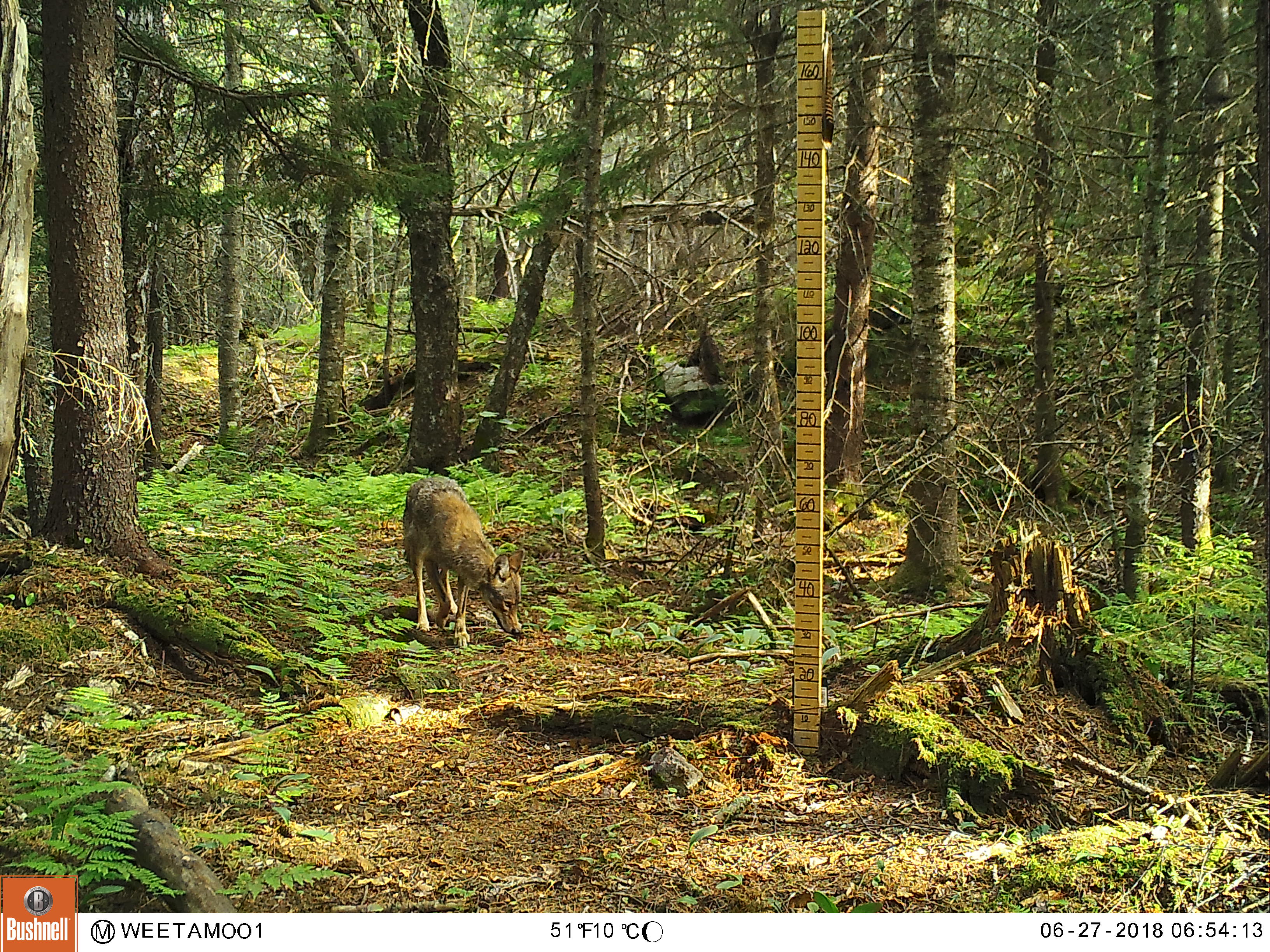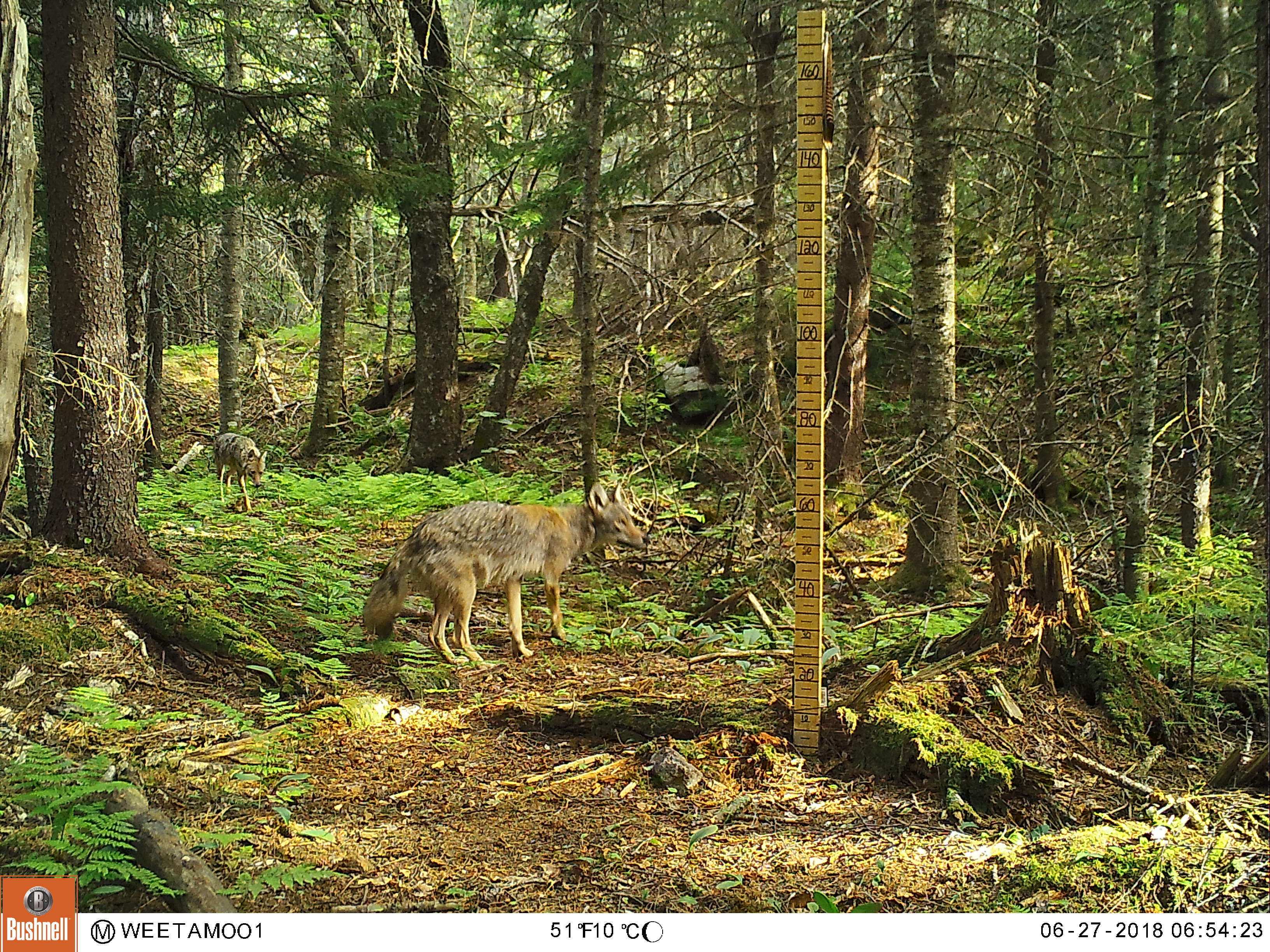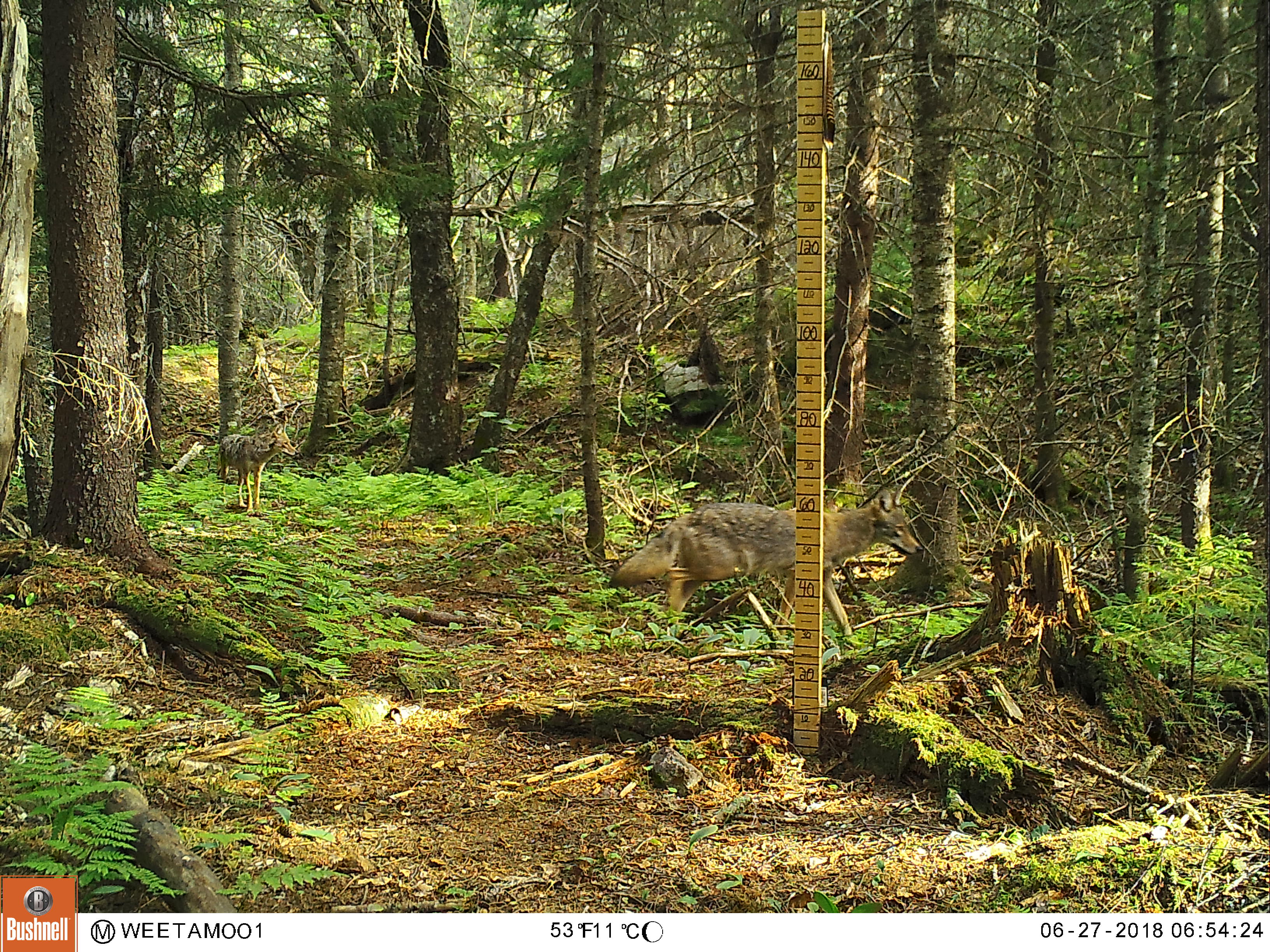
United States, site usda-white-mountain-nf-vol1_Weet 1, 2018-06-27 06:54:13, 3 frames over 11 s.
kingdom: Animalia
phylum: Chordata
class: Mammalia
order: Carnivora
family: Canidae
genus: Canis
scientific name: Canis latrans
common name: coyote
Coyote (Canis latrans).